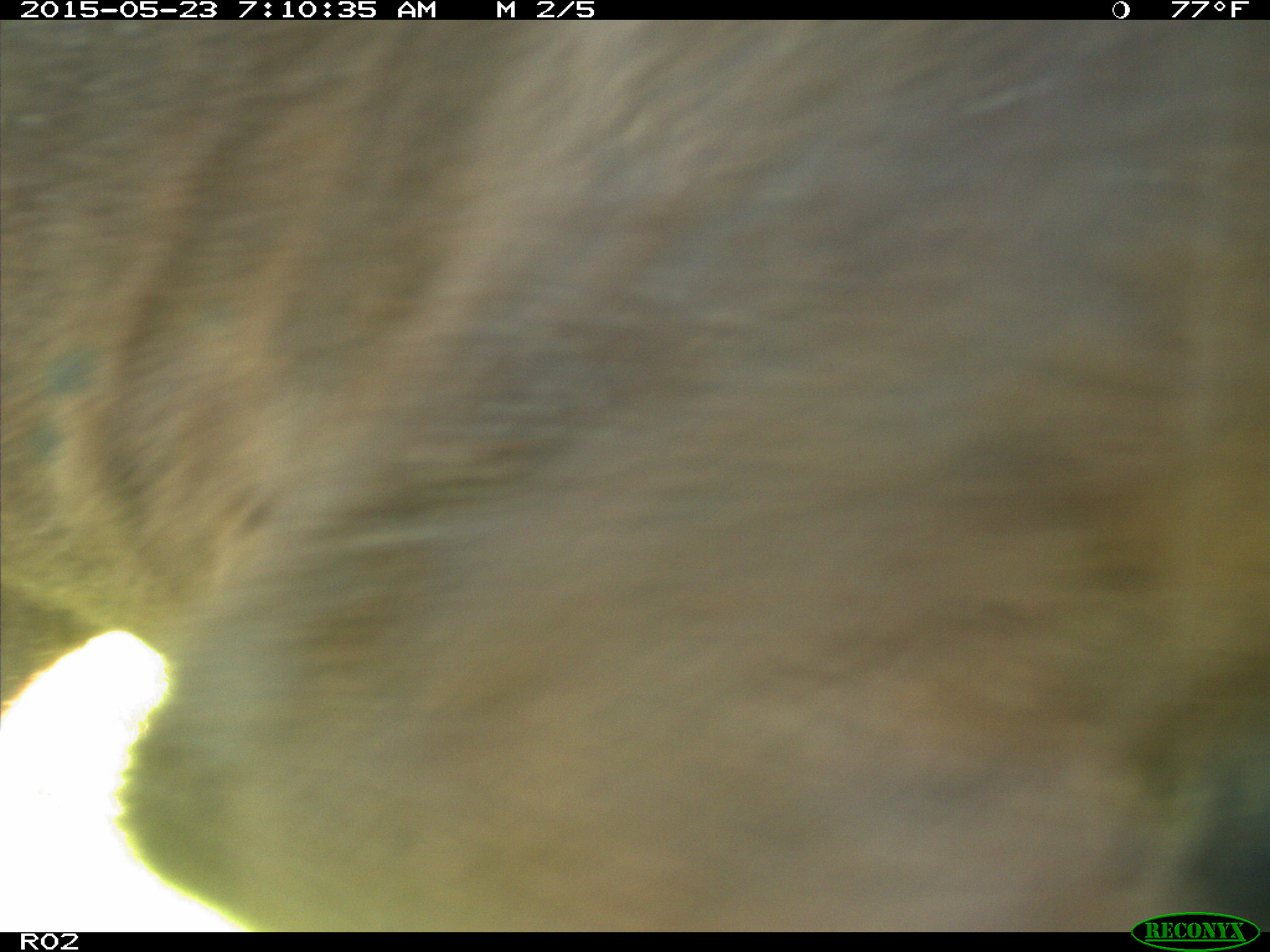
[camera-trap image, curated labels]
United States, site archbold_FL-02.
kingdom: Animalia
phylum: Chordata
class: Mammalia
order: Artiodactyla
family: Bovidae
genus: Bos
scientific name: Bos taurus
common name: domestic cow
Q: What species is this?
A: Bos taurus (domestic cow).